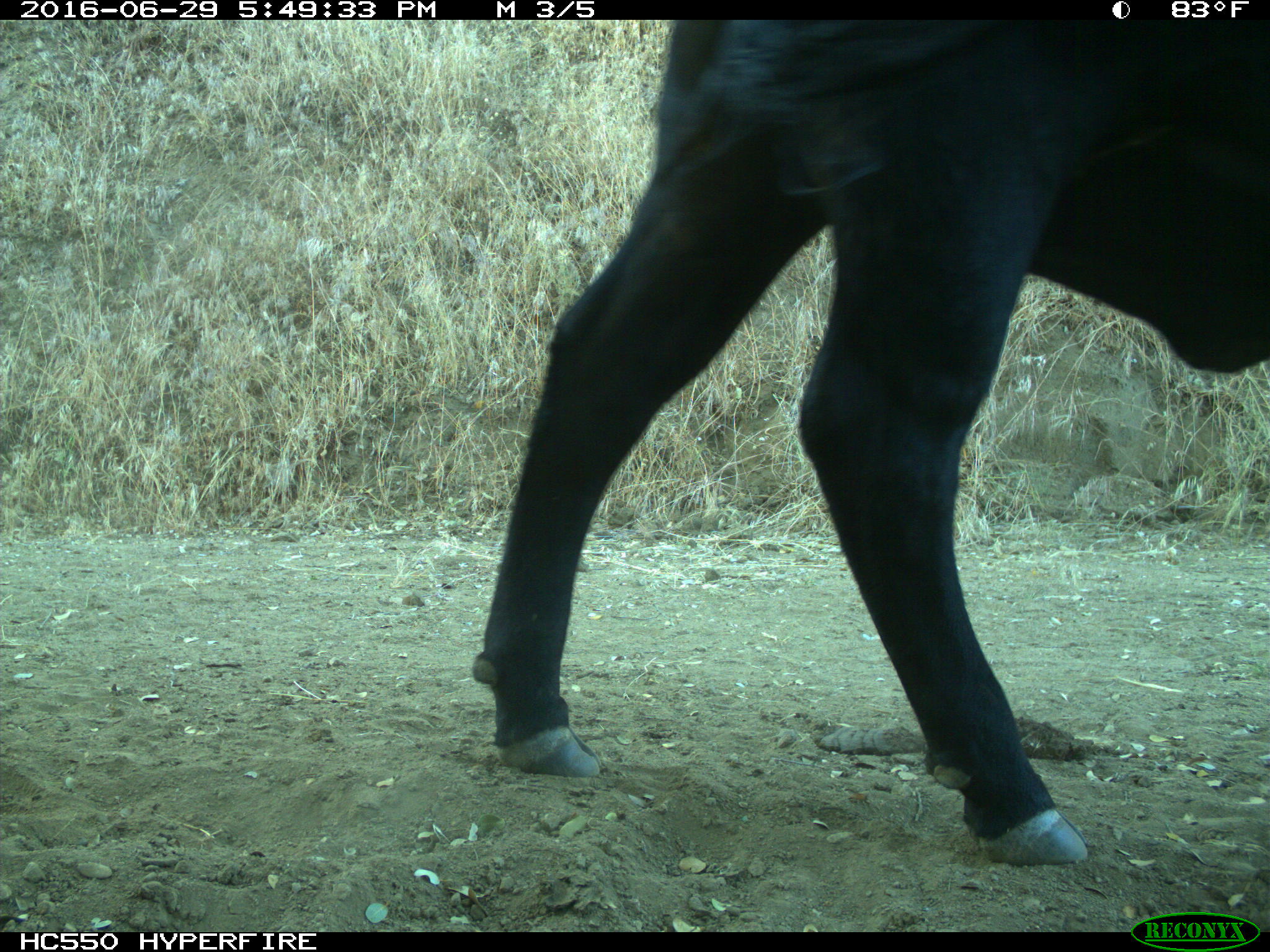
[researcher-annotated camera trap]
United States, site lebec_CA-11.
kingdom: Animalia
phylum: Chordata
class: Mammalia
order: Artiodactyla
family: Bovidae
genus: Bos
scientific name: Bos taurus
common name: domestic cow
Bos taurus (domestic cow).